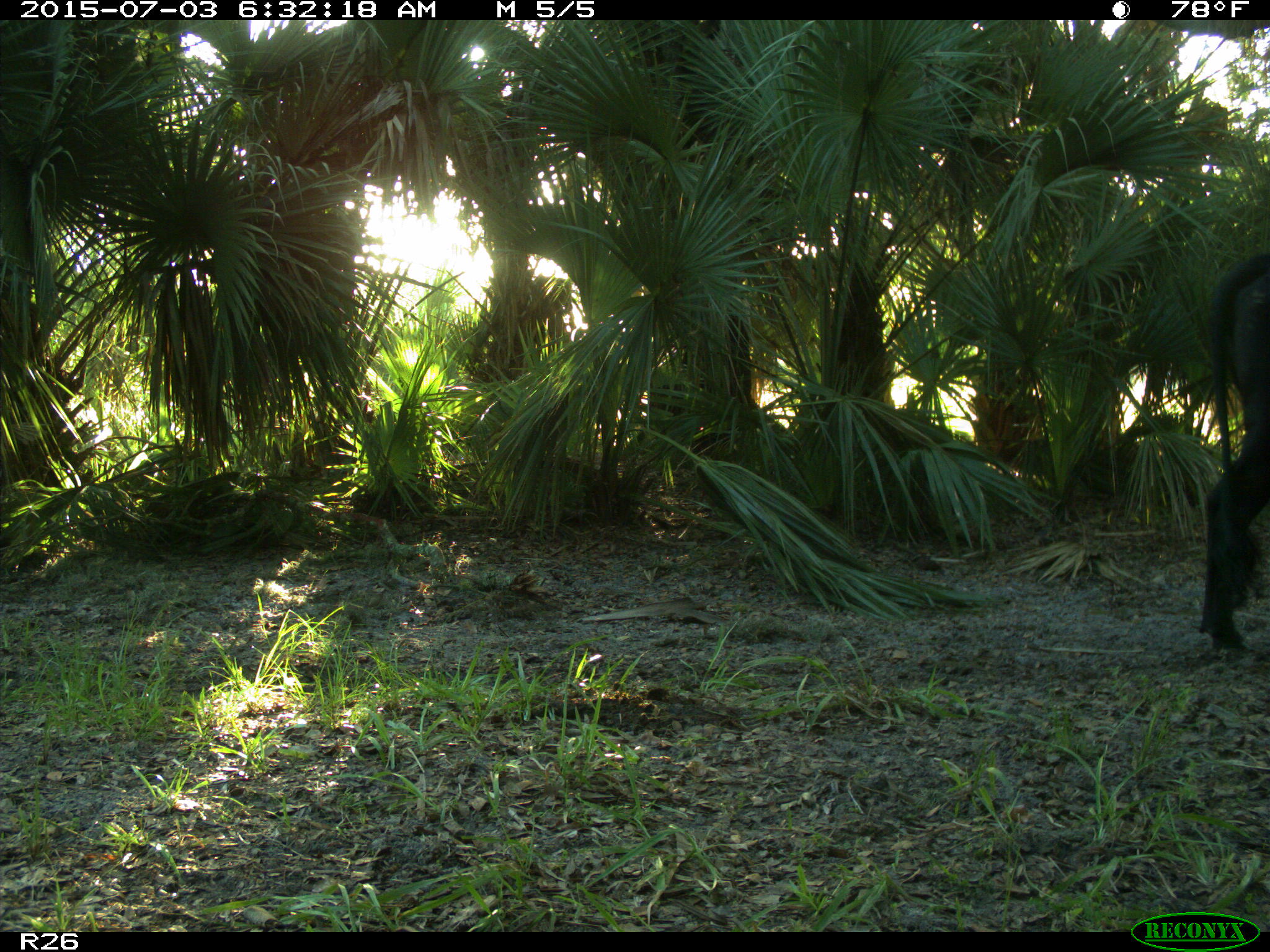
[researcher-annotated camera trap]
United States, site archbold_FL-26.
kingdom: Animalia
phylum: Chordata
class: Mammalia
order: Artiodactyla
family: Bovidae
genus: Bos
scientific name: Bos taurus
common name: domestic cow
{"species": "Bos taurus (domestic cow)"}